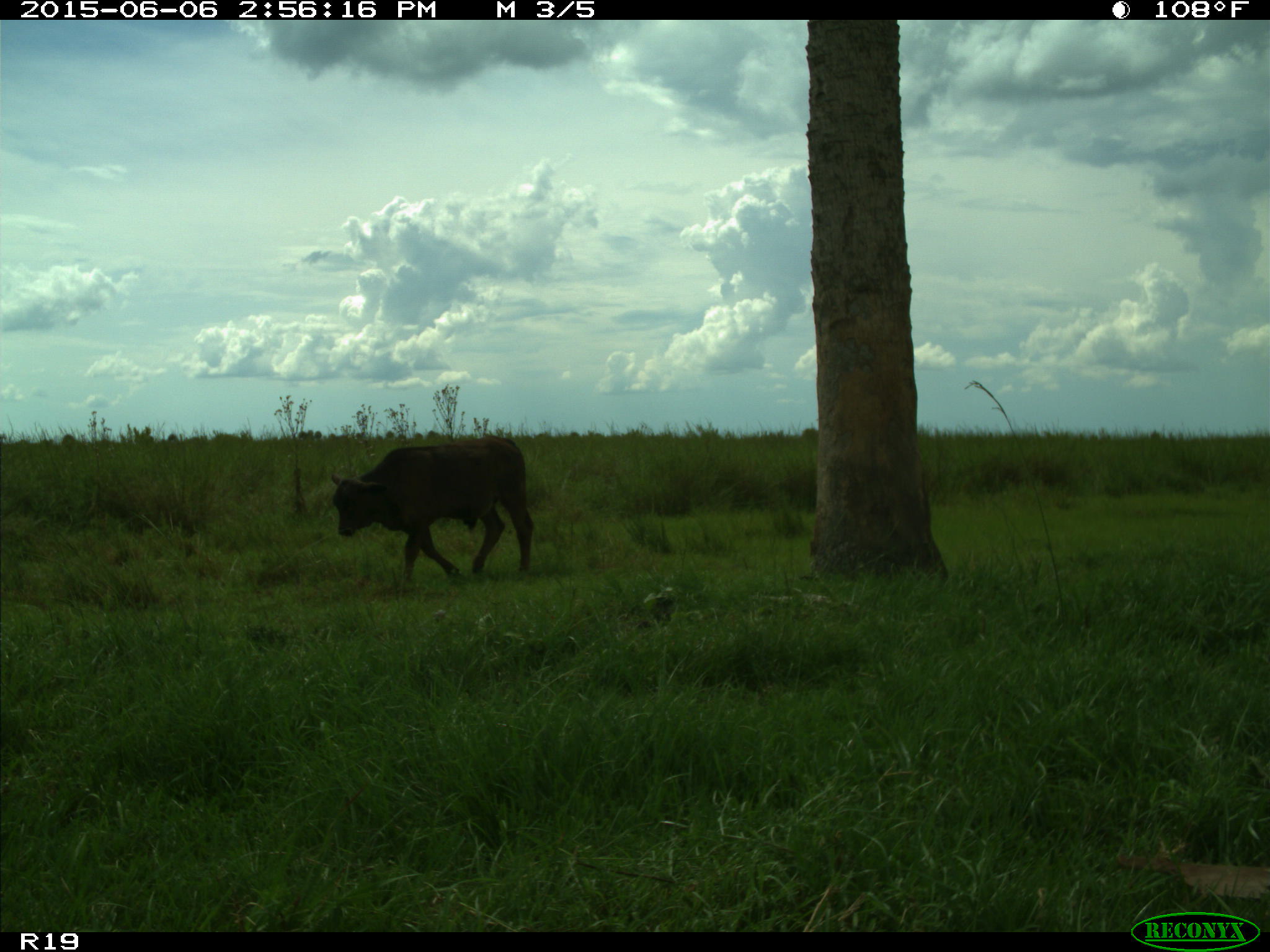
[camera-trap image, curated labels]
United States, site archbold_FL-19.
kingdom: Animalia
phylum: Chordata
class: Mammalia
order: Artiodactyla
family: Bovidae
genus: Bos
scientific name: Bos taurus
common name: domestic cow